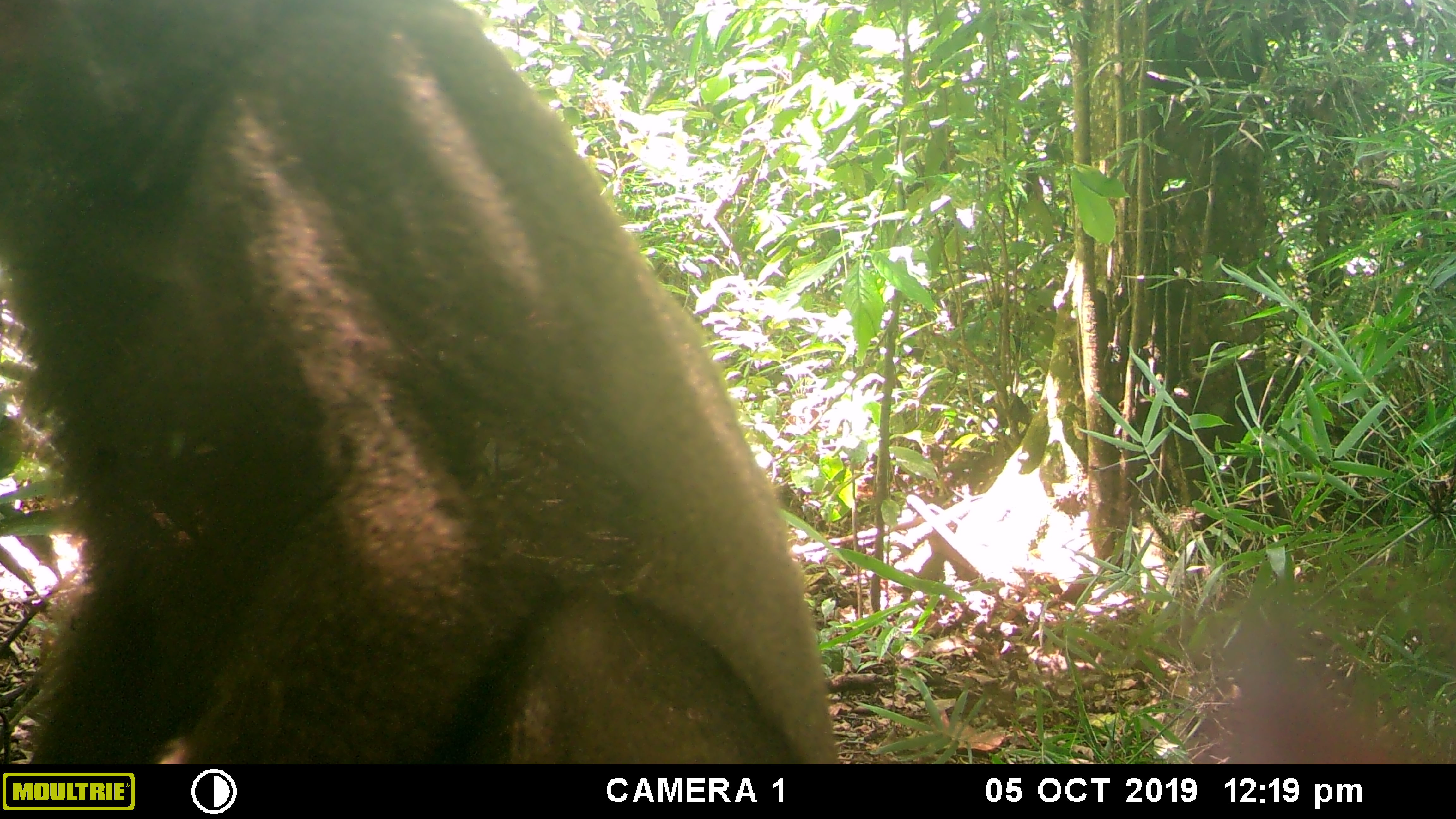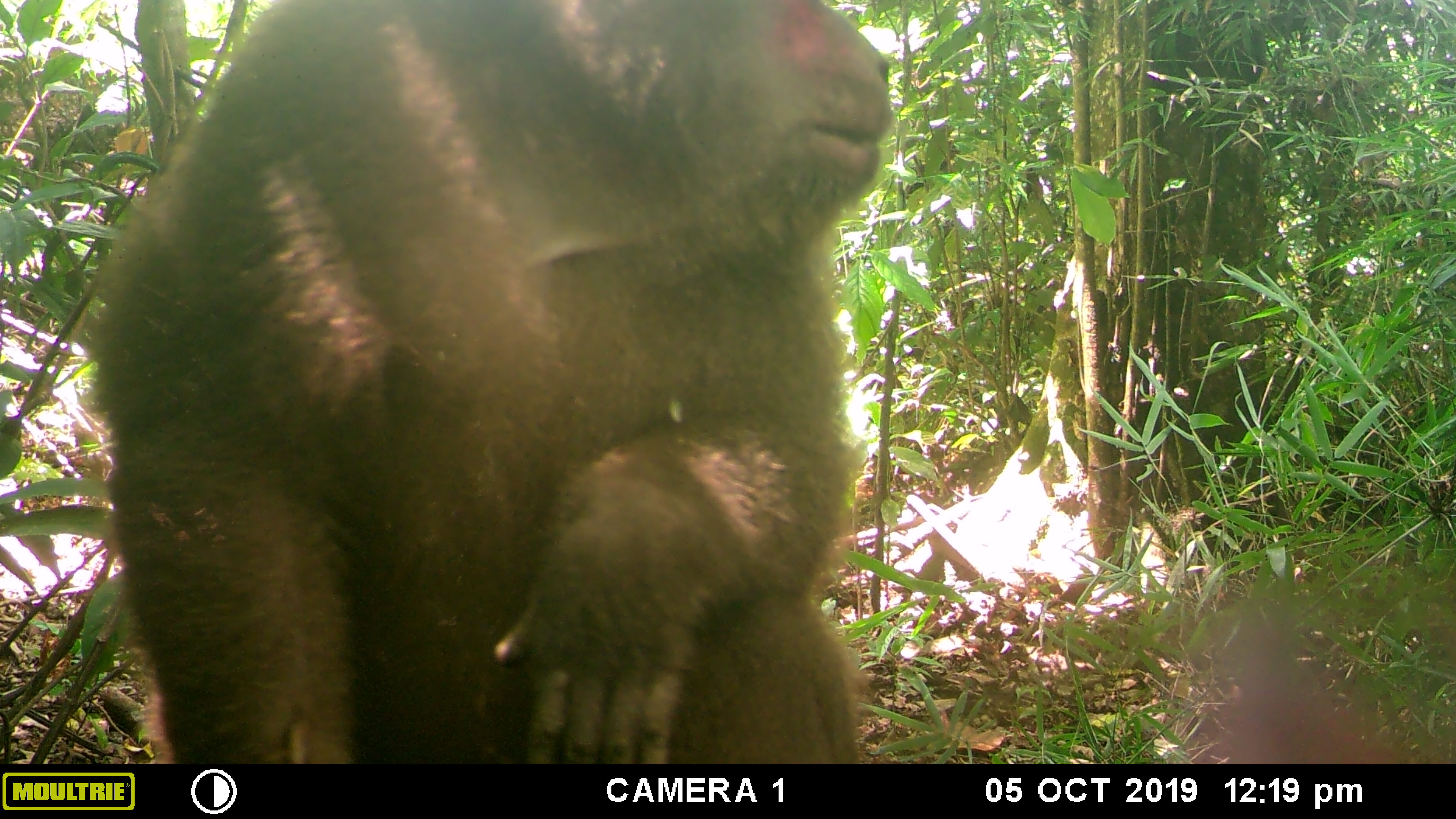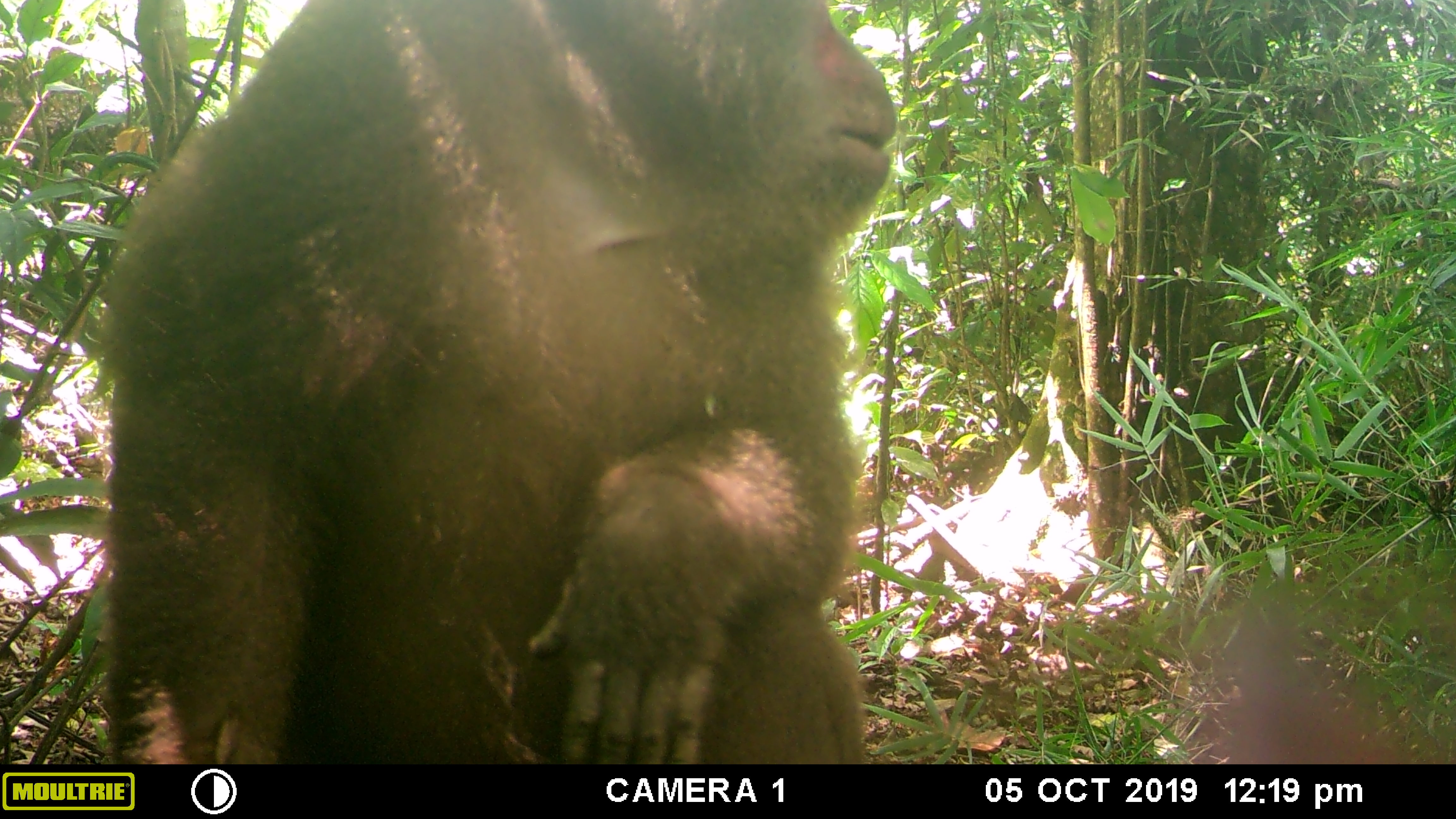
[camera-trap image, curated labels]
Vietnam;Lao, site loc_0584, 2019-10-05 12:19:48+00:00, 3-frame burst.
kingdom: Animalia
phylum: Chordata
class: Mammalia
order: Primates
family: Cercopithecidae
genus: Macaca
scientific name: Macaca arctoides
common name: stump-tailed macaque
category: stump tailed macaque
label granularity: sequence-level